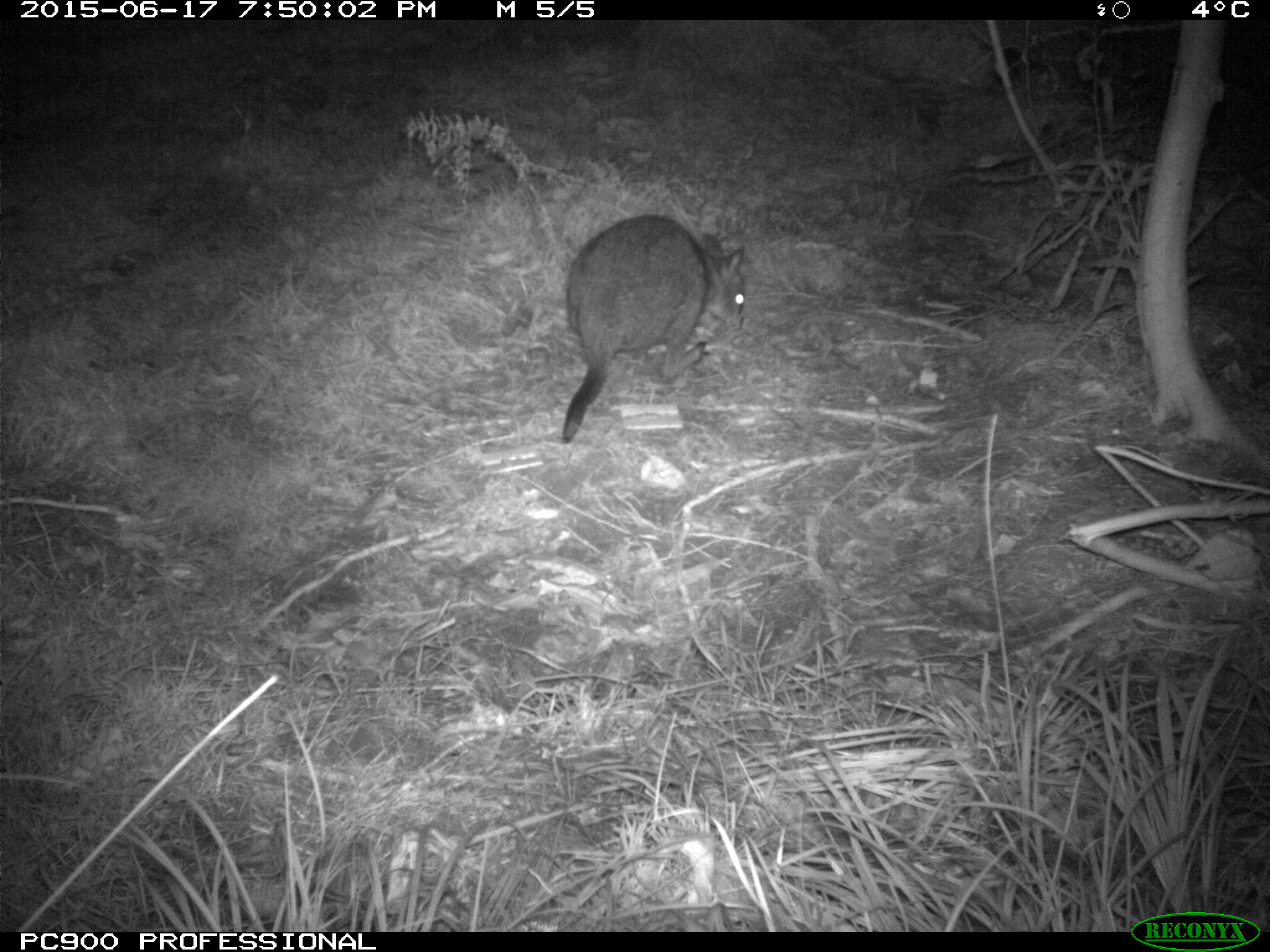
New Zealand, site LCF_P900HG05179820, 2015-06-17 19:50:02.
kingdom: Animalia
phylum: Chordata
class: Mammalia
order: Diprotodontia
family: Macropodidae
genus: Notamacropus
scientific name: Notamacropus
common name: wallaby